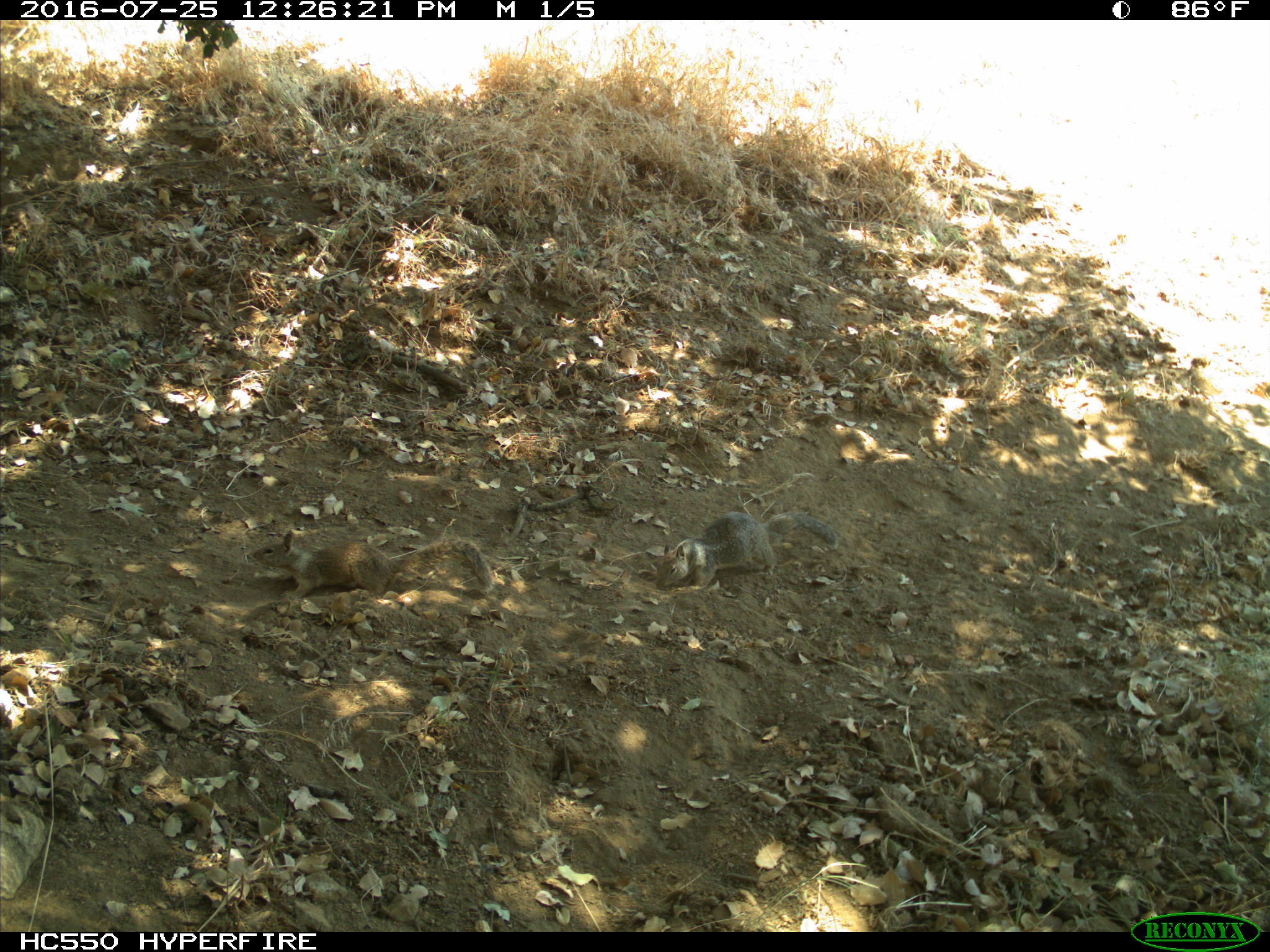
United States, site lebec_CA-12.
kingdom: Animalia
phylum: Chordata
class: Mammalia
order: Rodentia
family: Sciuridae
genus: Otospermophilus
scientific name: Otospermophilus beecheyi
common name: california ground squirrel